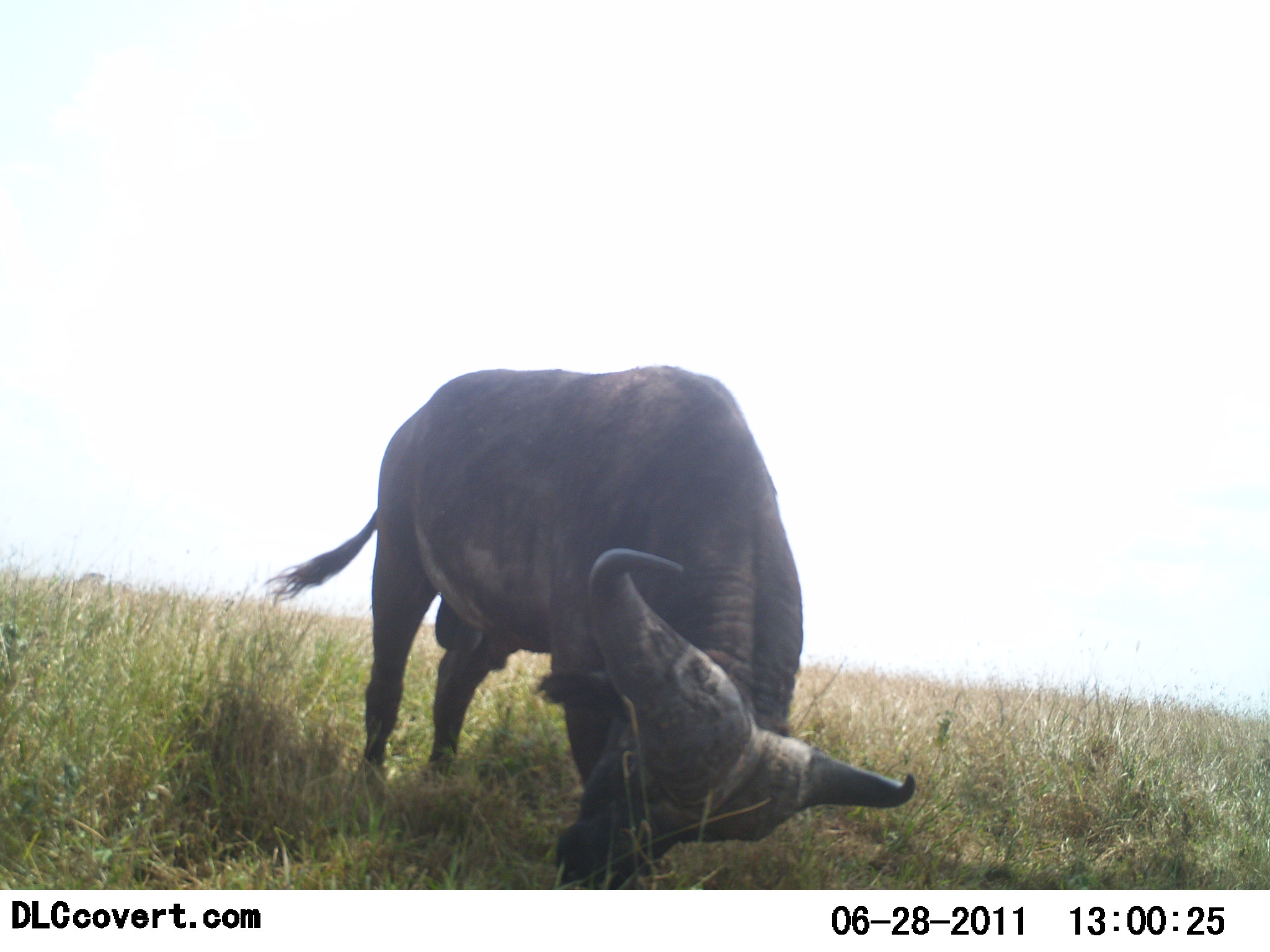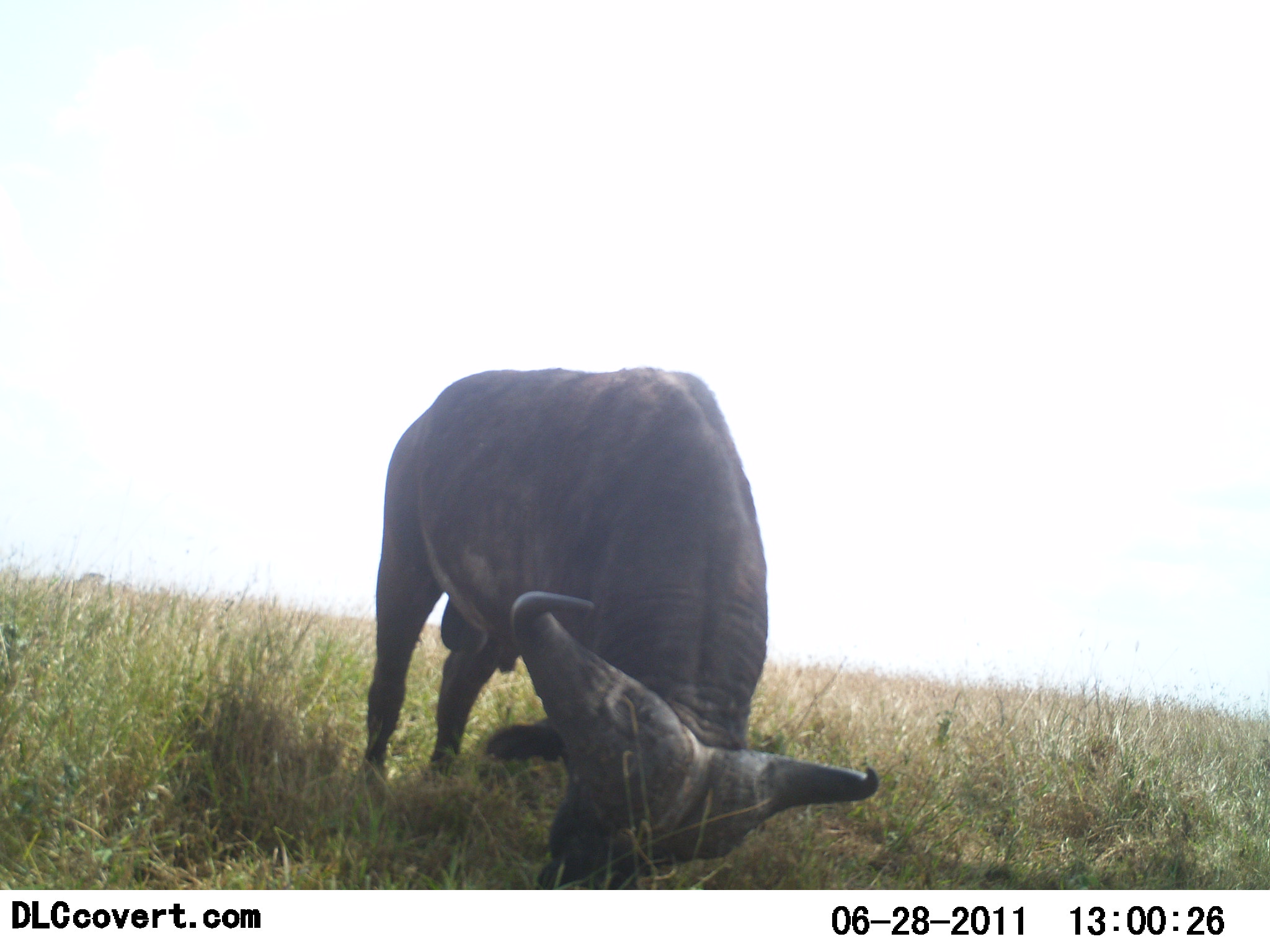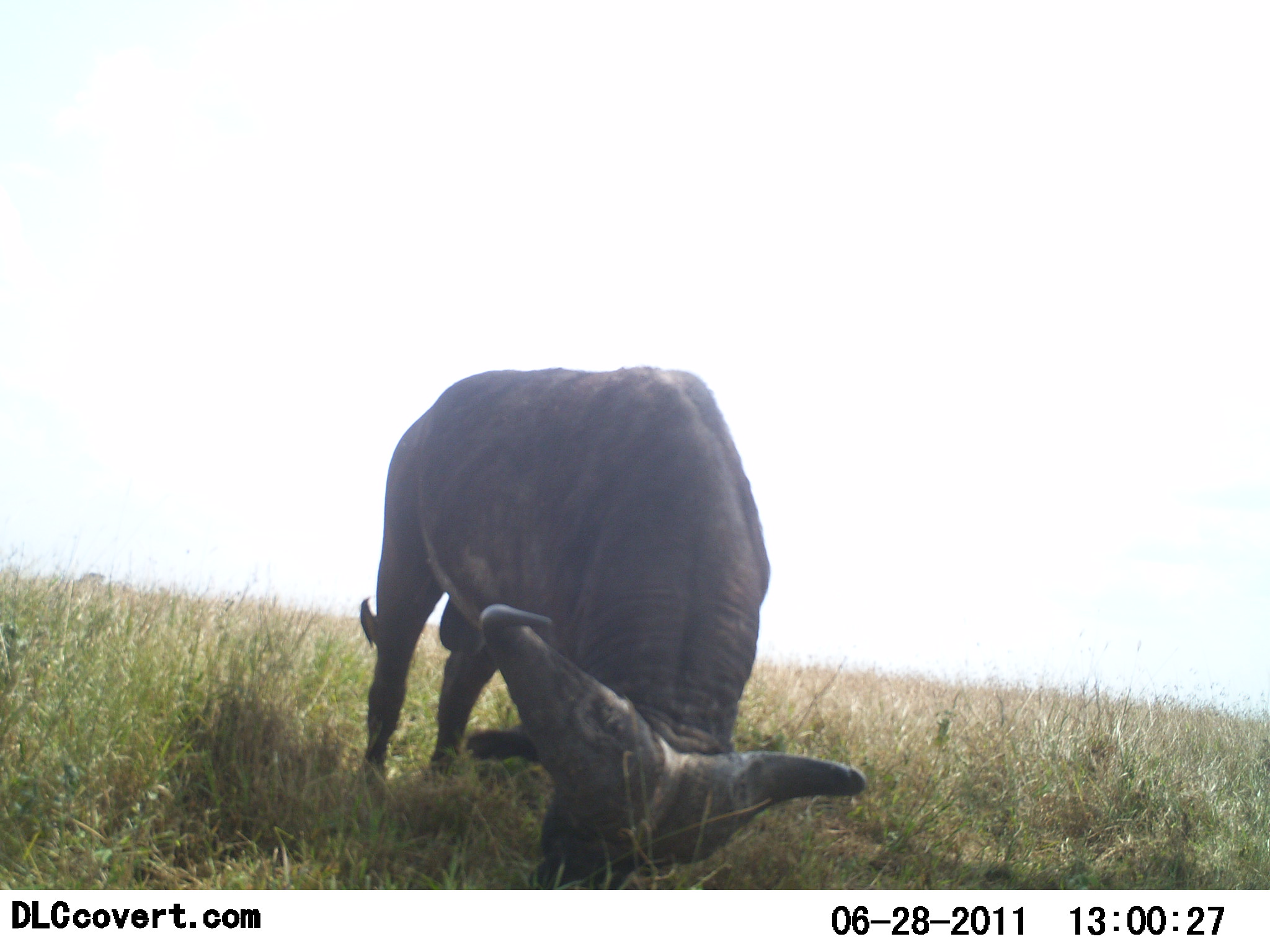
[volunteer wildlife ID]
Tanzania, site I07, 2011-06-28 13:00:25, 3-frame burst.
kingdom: Animalia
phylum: Chordata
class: Mammalia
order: Artiodactyla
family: Bovidae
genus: Syncerus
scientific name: Syncerus caffer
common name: cape buffalo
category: buffalo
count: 1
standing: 7%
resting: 7%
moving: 7%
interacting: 0%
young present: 0%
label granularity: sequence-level